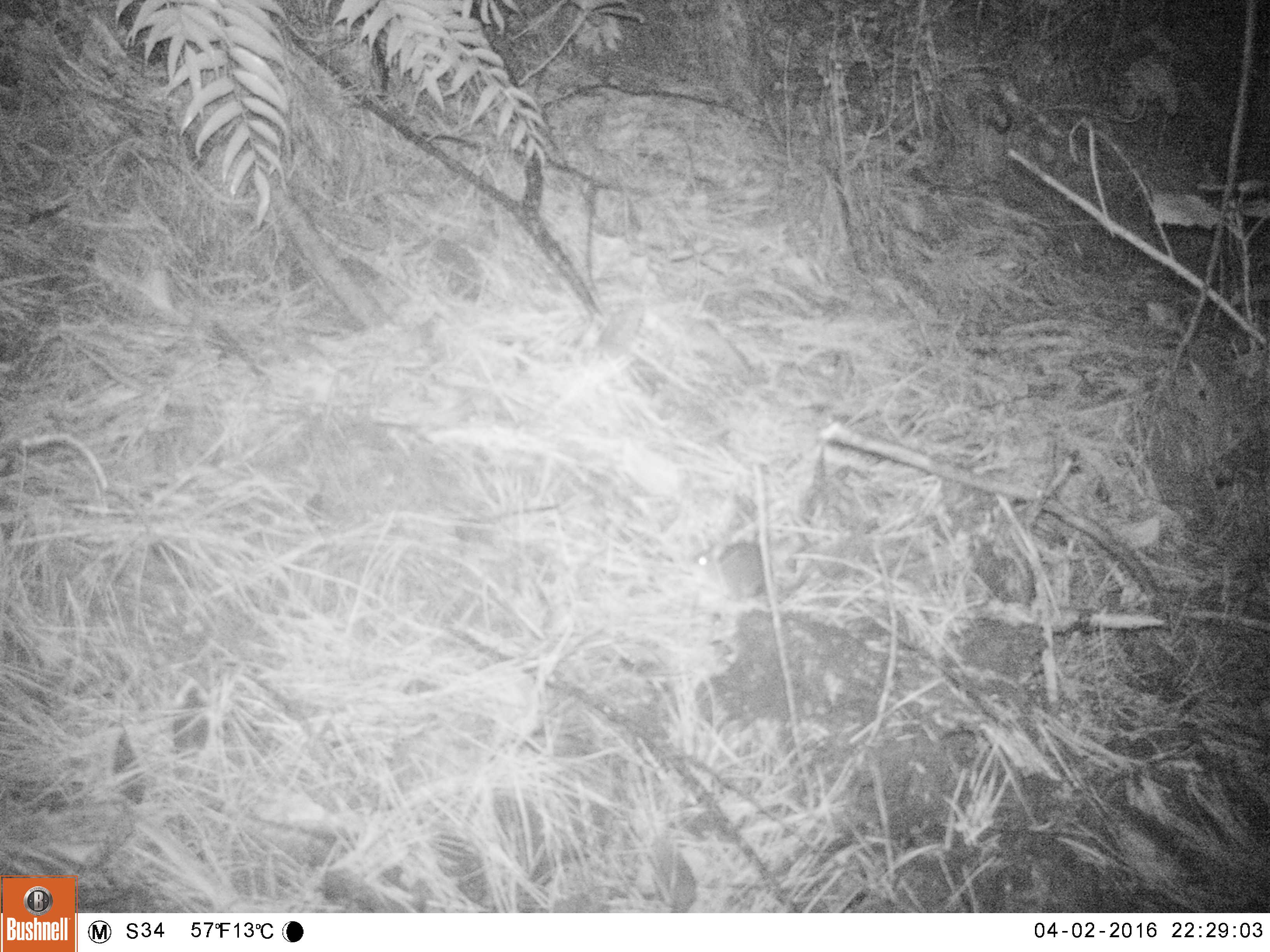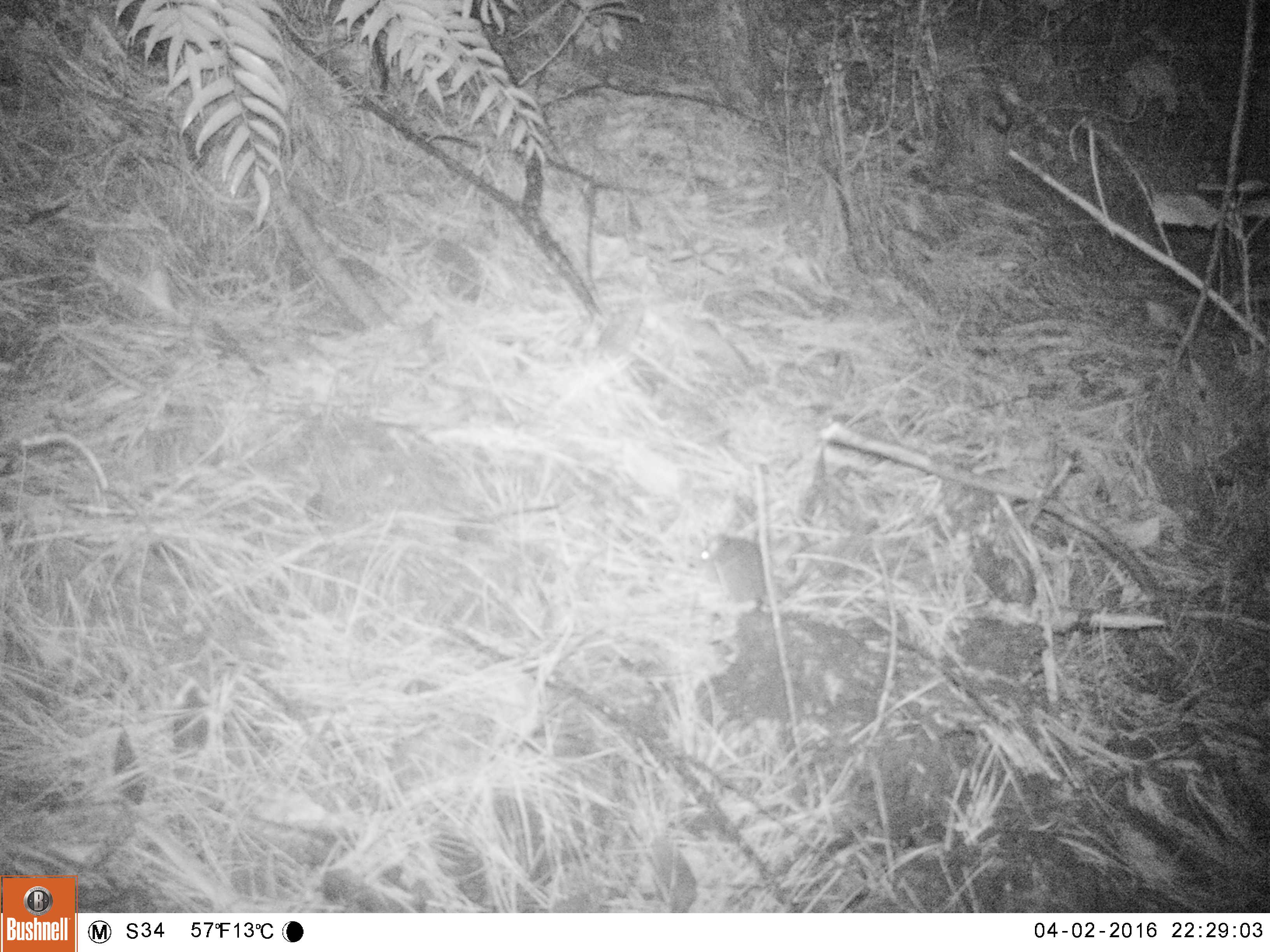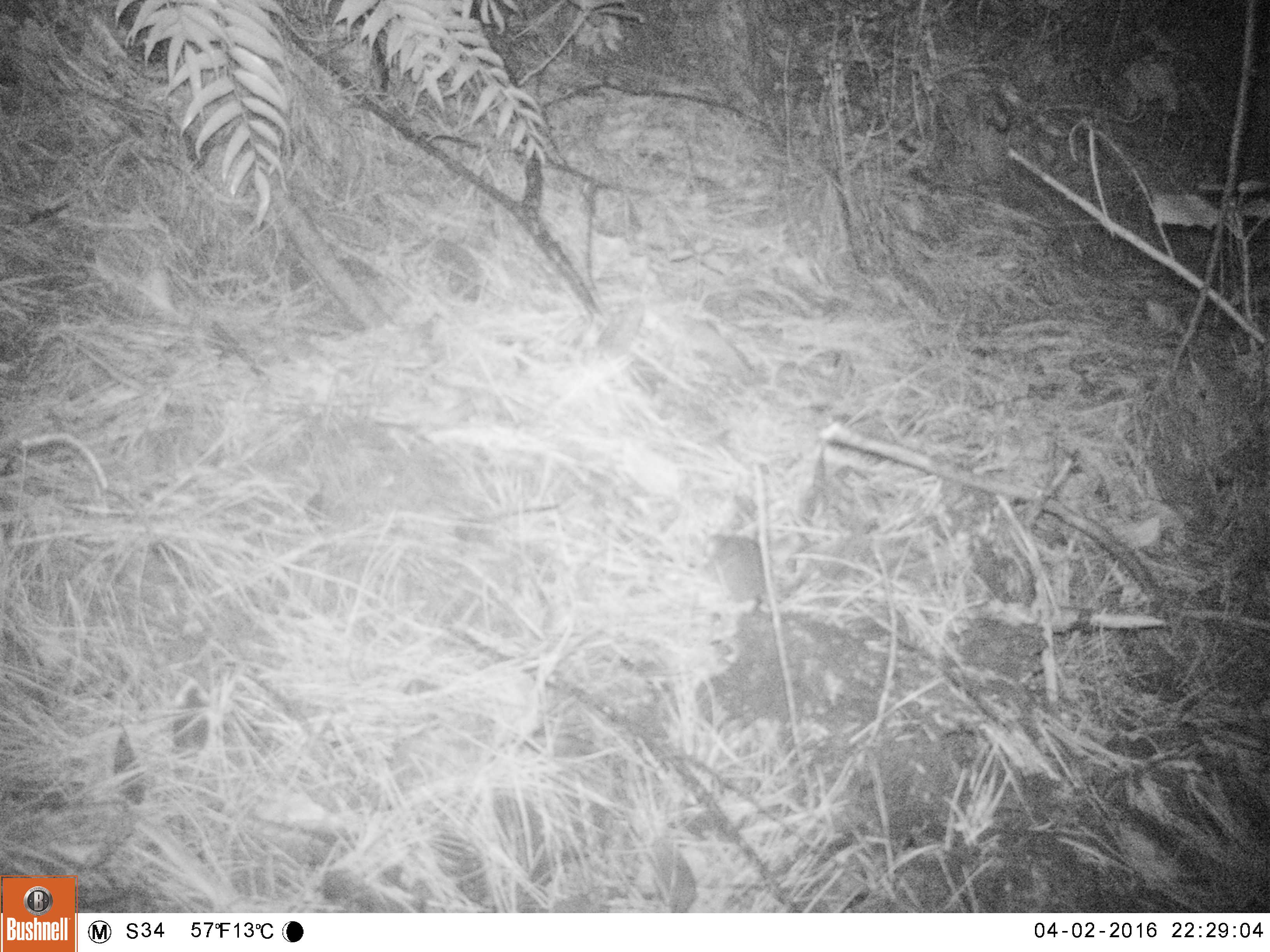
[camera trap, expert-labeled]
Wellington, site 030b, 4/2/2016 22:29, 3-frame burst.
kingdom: Animalia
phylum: Chordata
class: Mammalia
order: Rodentia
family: Muridae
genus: Rattus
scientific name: Rattus rattus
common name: ship rat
Ship rat (Rattus rattus).